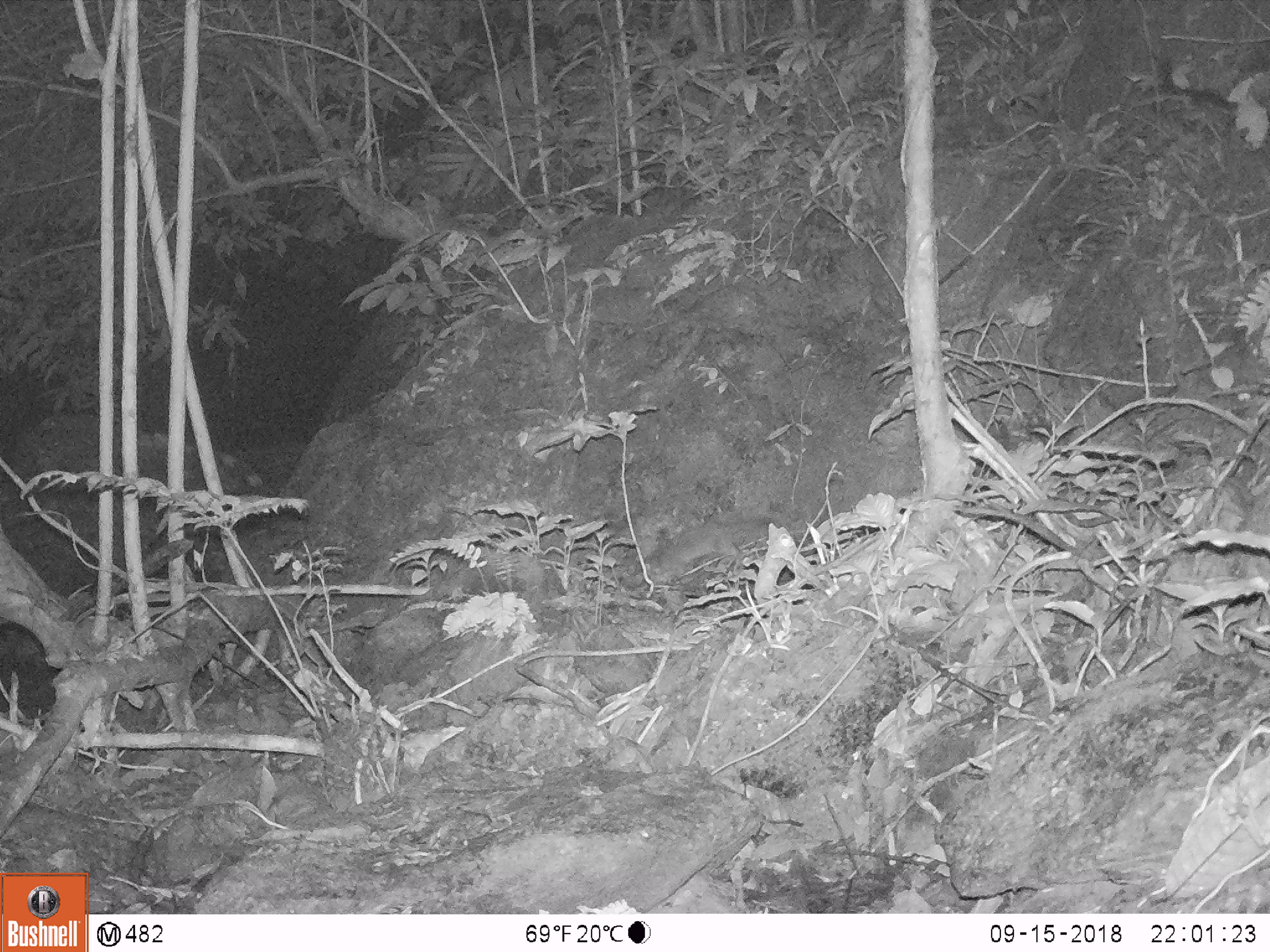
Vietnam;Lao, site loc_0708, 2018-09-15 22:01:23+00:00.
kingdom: Animalia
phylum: Chordata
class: Mammalia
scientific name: Mammalia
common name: mammal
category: unidentified small mammal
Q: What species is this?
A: Unidentified small mammal (mammal) (Mammalia).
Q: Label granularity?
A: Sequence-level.